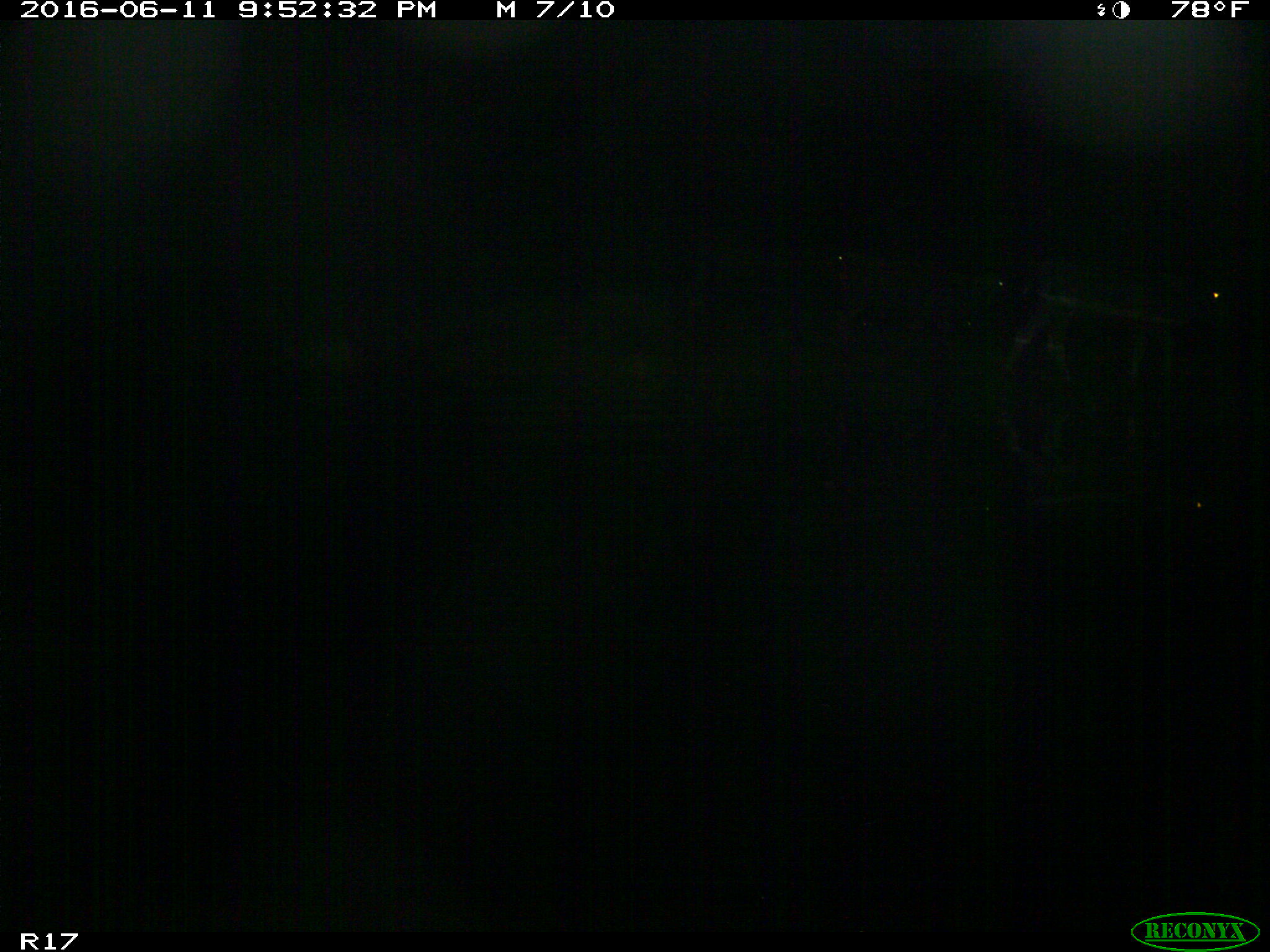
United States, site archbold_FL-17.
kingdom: Animalia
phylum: Chordata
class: Mammalia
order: Artiodactyla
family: Bovidae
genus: Bos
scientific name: Bos taurus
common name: domestic cow